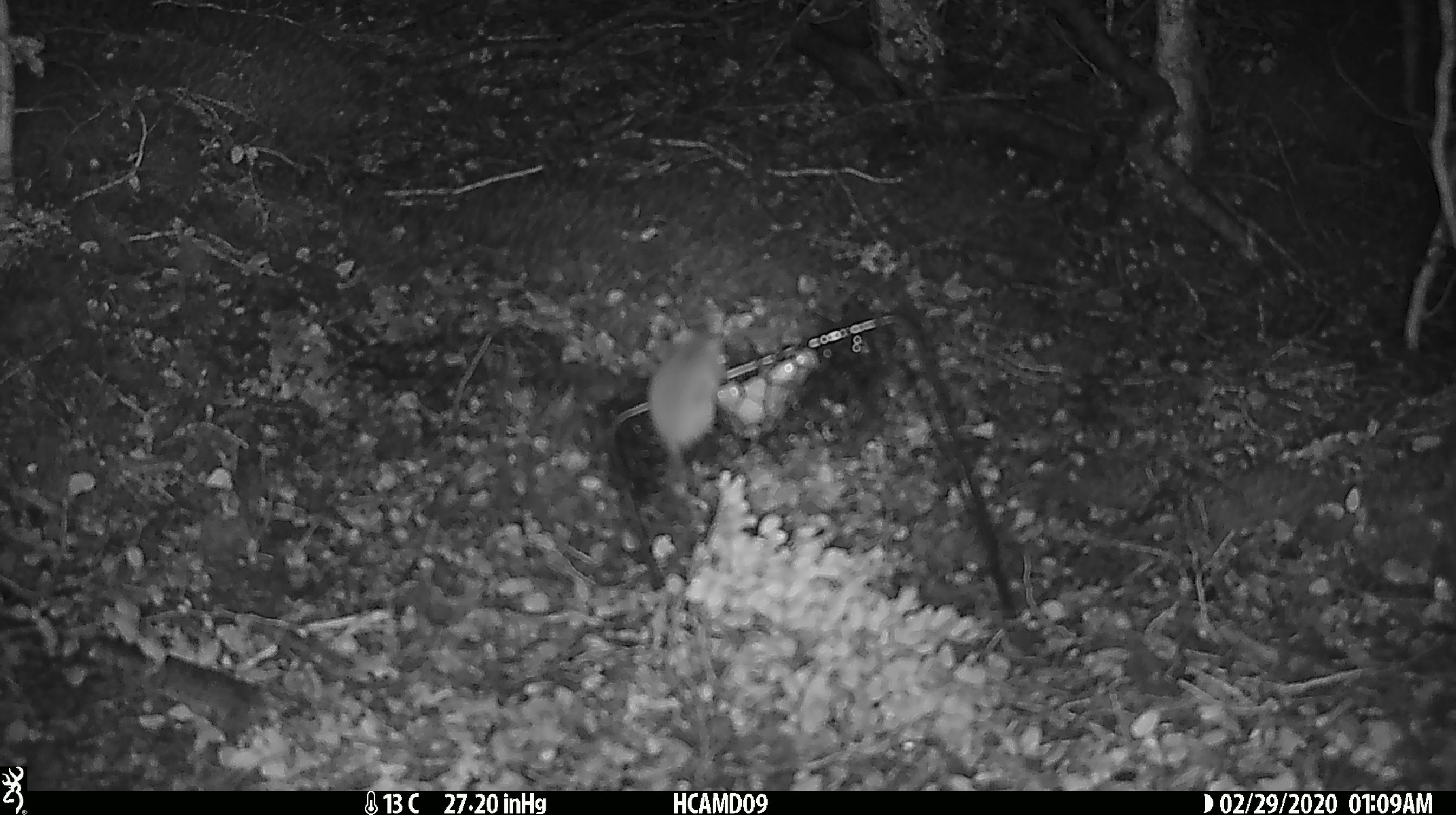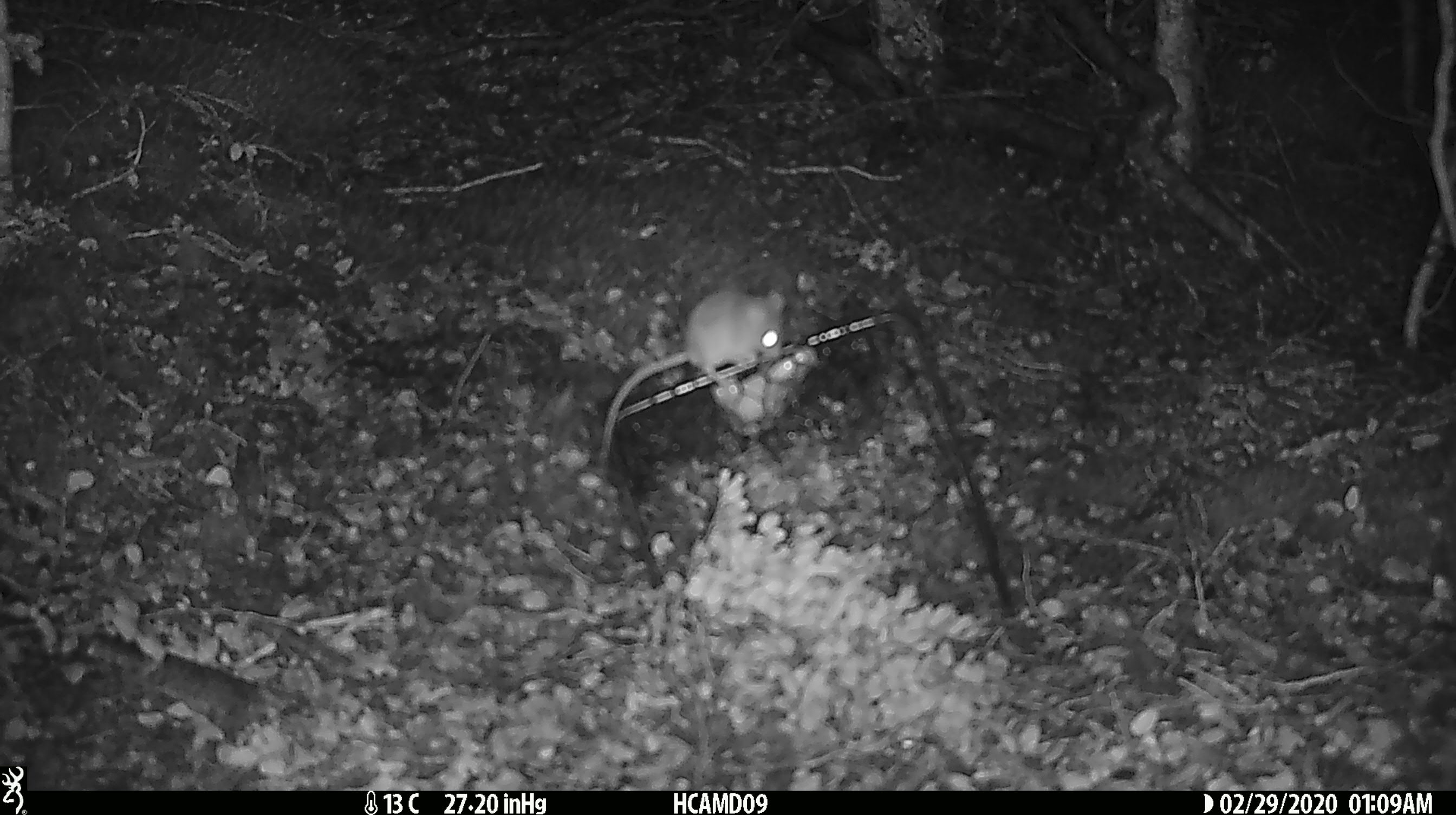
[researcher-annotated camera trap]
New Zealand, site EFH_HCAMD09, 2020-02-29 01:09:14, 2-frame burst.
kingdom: Animalia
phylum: Chordata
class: Mammalia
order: Rodentia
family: Muridae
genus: Mus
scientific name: Mus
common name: mouse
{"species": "mouse (Mus)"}